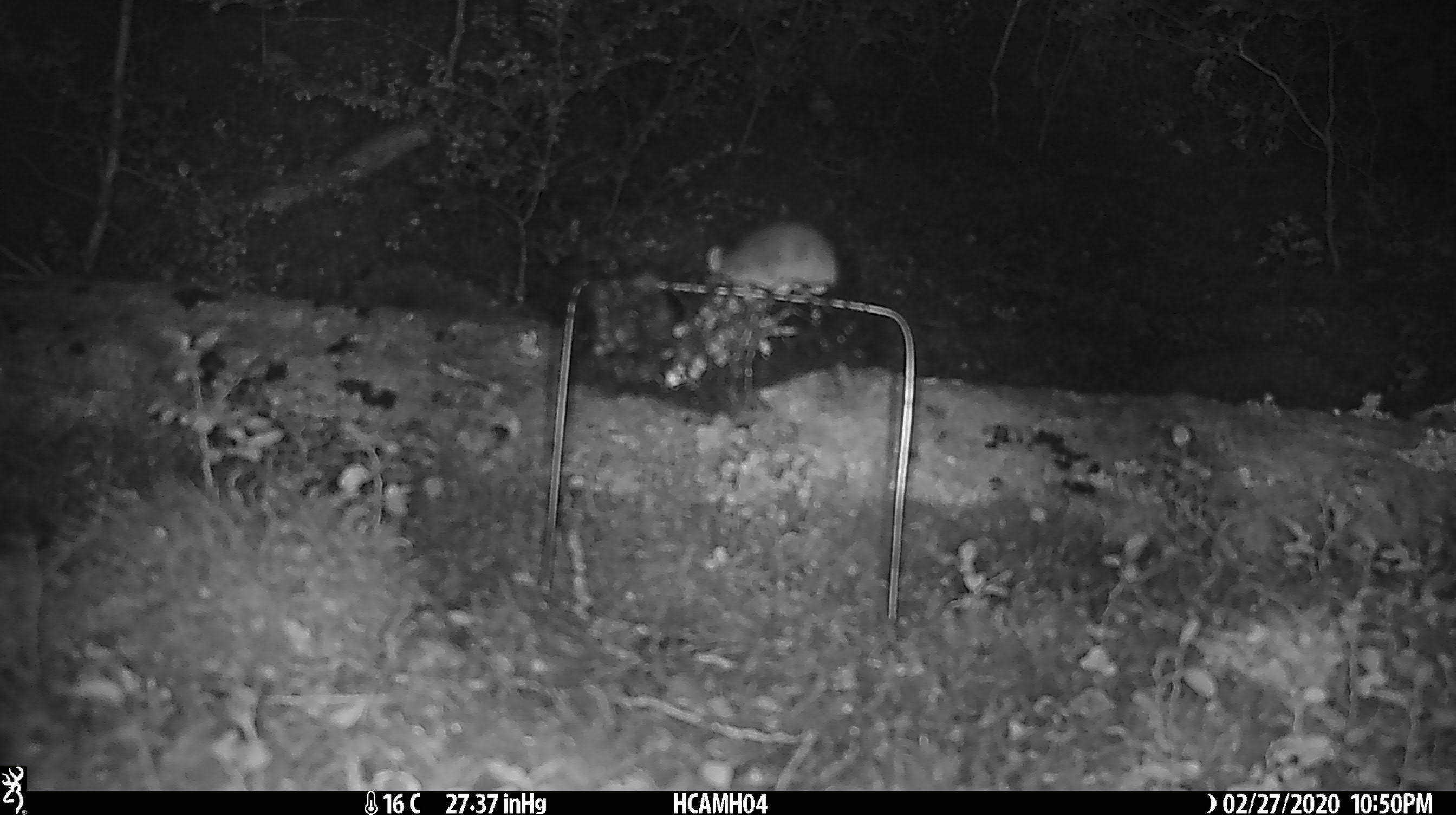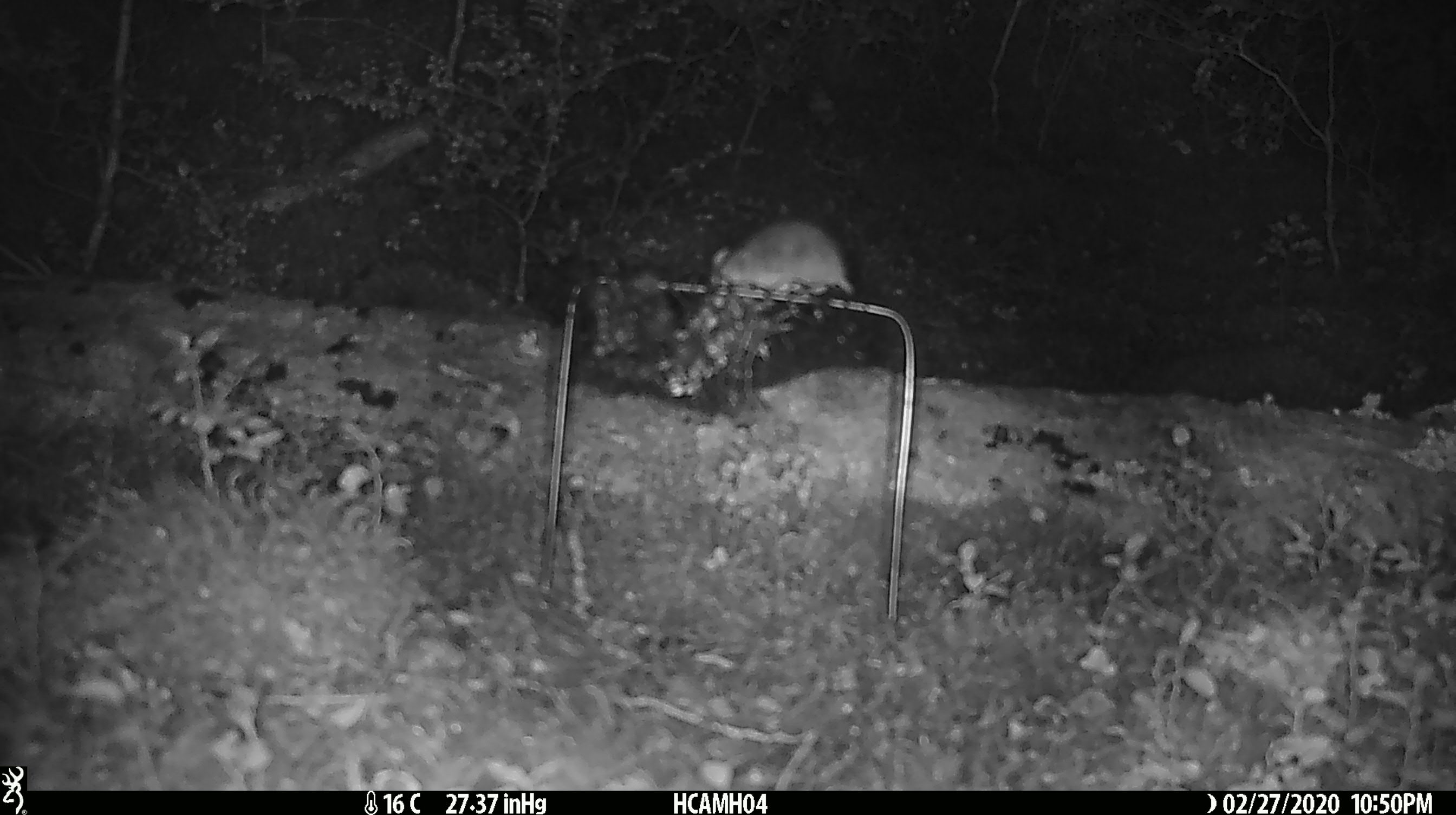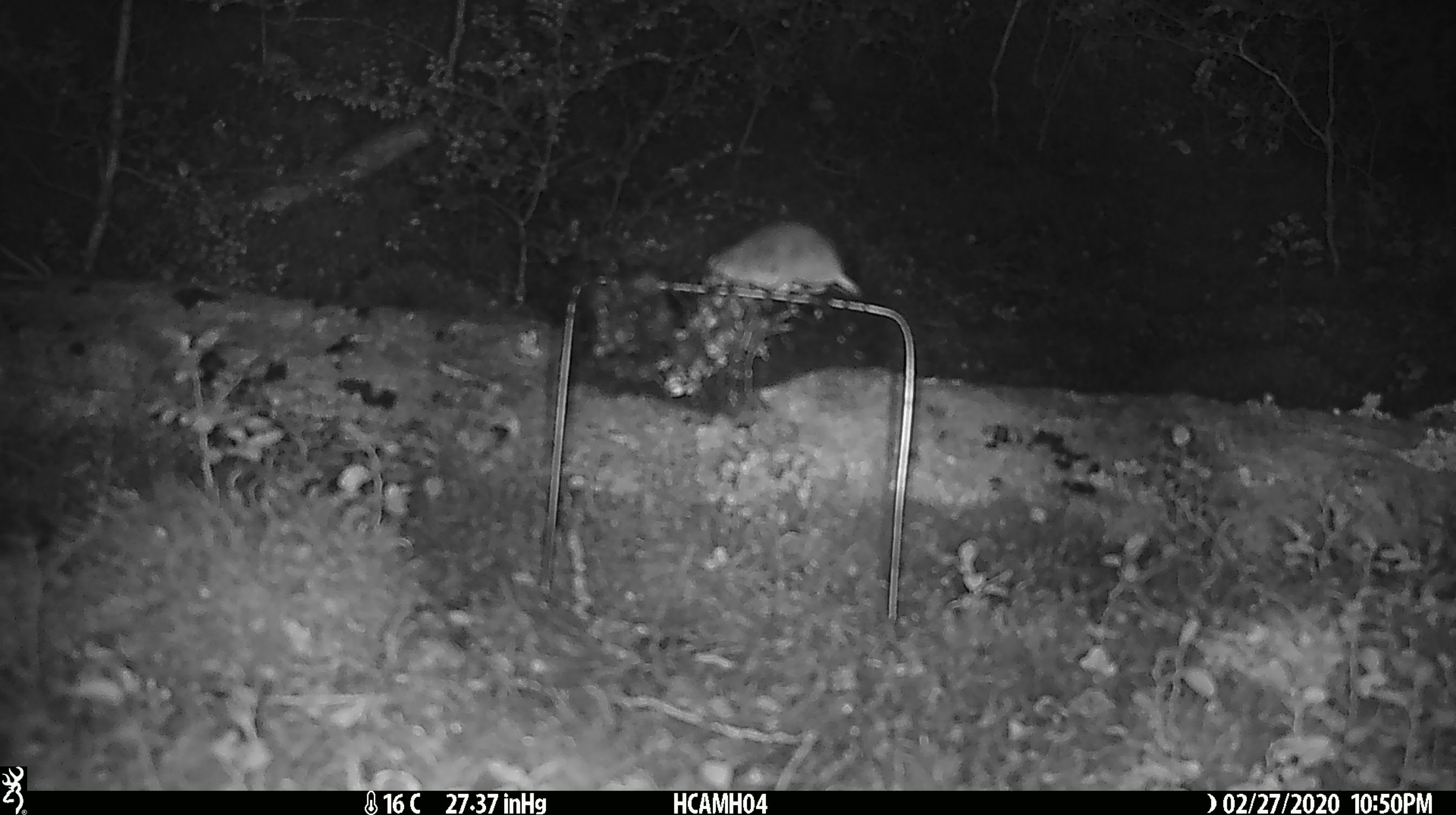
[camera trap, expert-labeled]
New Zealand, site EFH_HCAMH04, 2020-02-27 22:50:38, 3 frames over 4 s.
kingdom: Animalia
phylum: Chordata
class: Mammalia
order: Rodentia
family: Muridae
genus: Mus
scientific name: Mus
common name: mouse